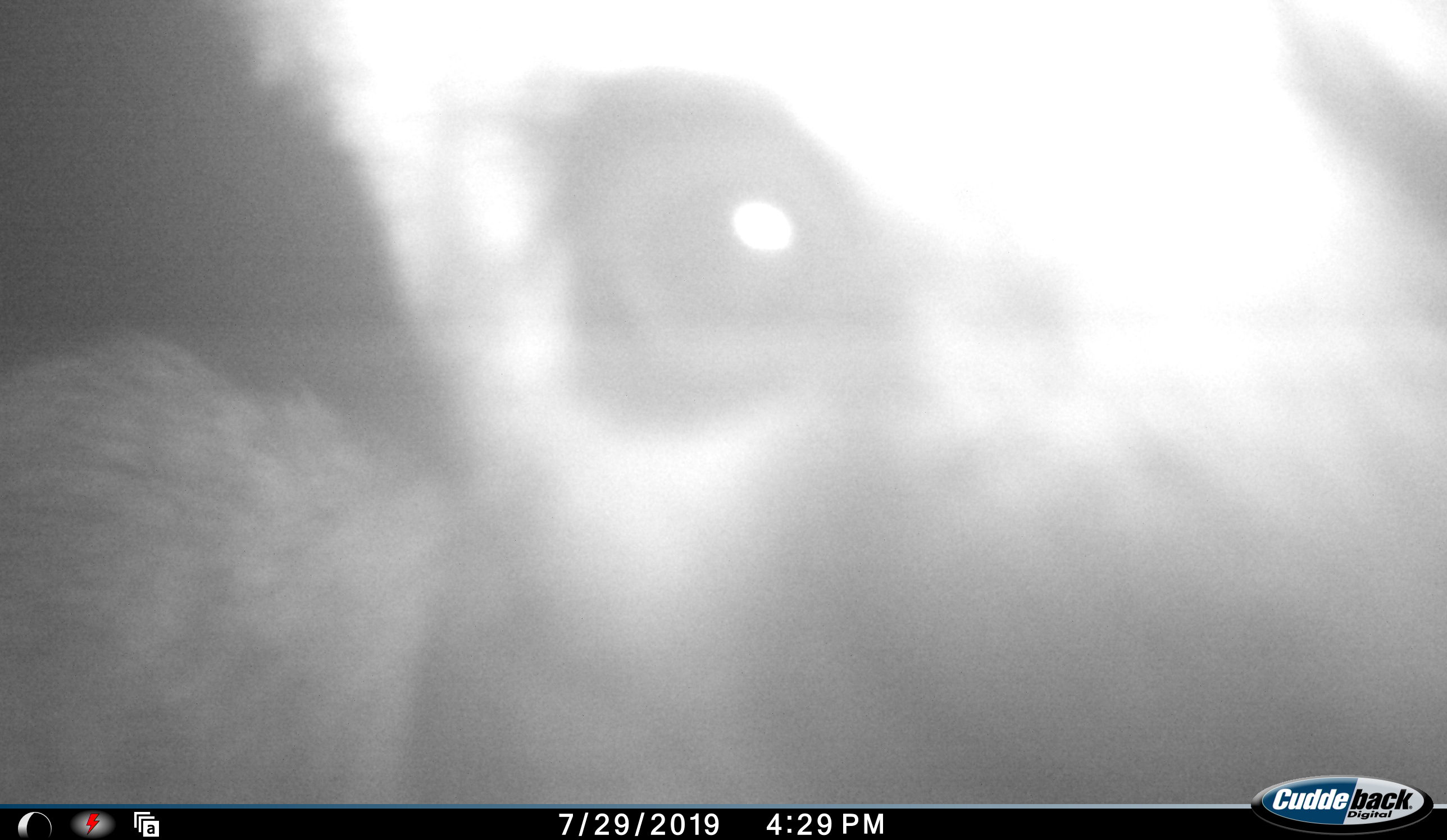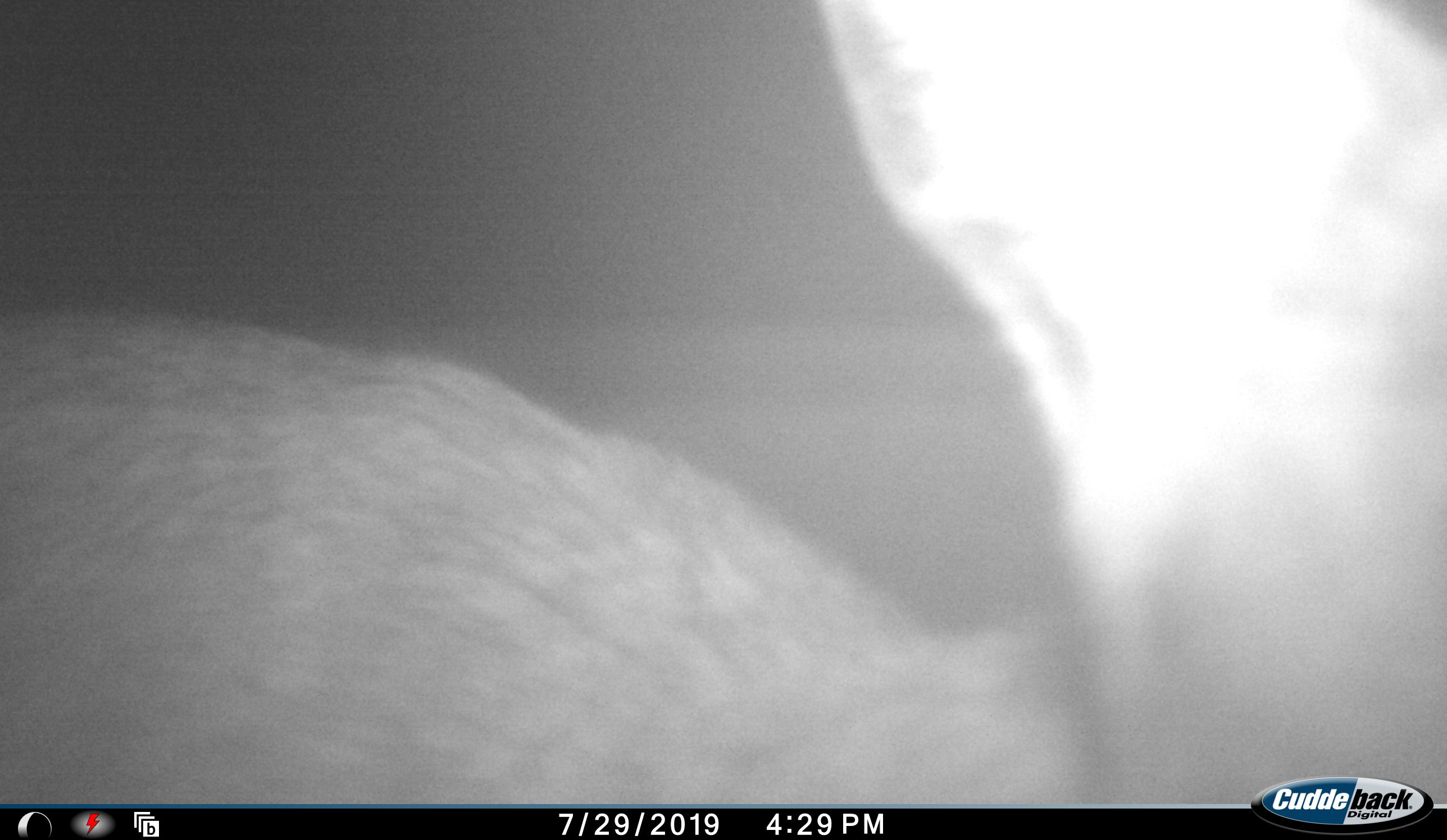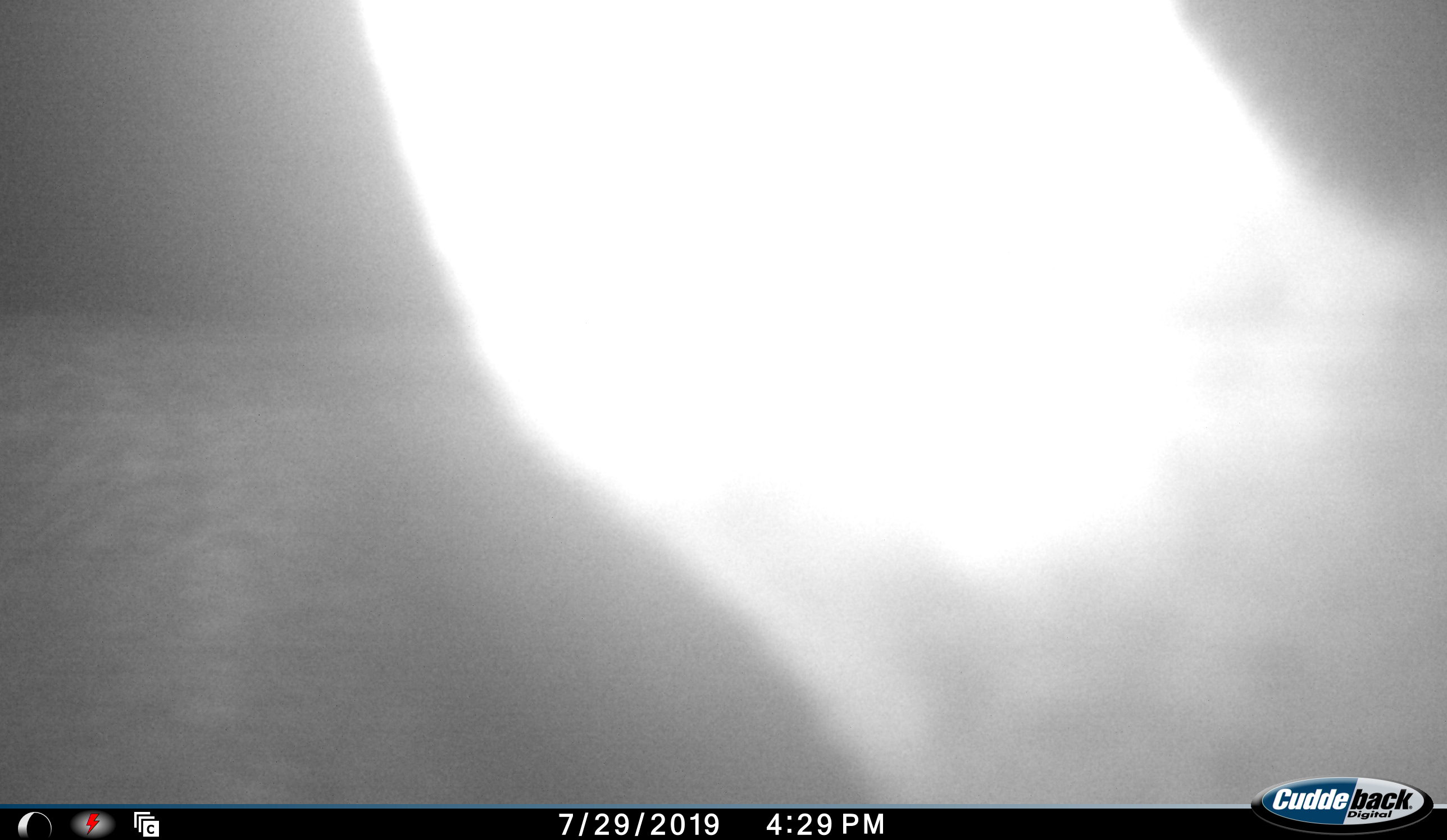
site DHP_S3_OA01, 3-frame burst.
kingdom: Animalia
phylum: Chordata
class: Mammalia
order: Artiodactyla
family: Bovidae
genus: Sylvicapra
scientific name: Sylvicapra grimmia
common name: common duiker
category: duikercommongrey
Duikercommongrey (common duiker) (Sylvicapra grimmia), count 1. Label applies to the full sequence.